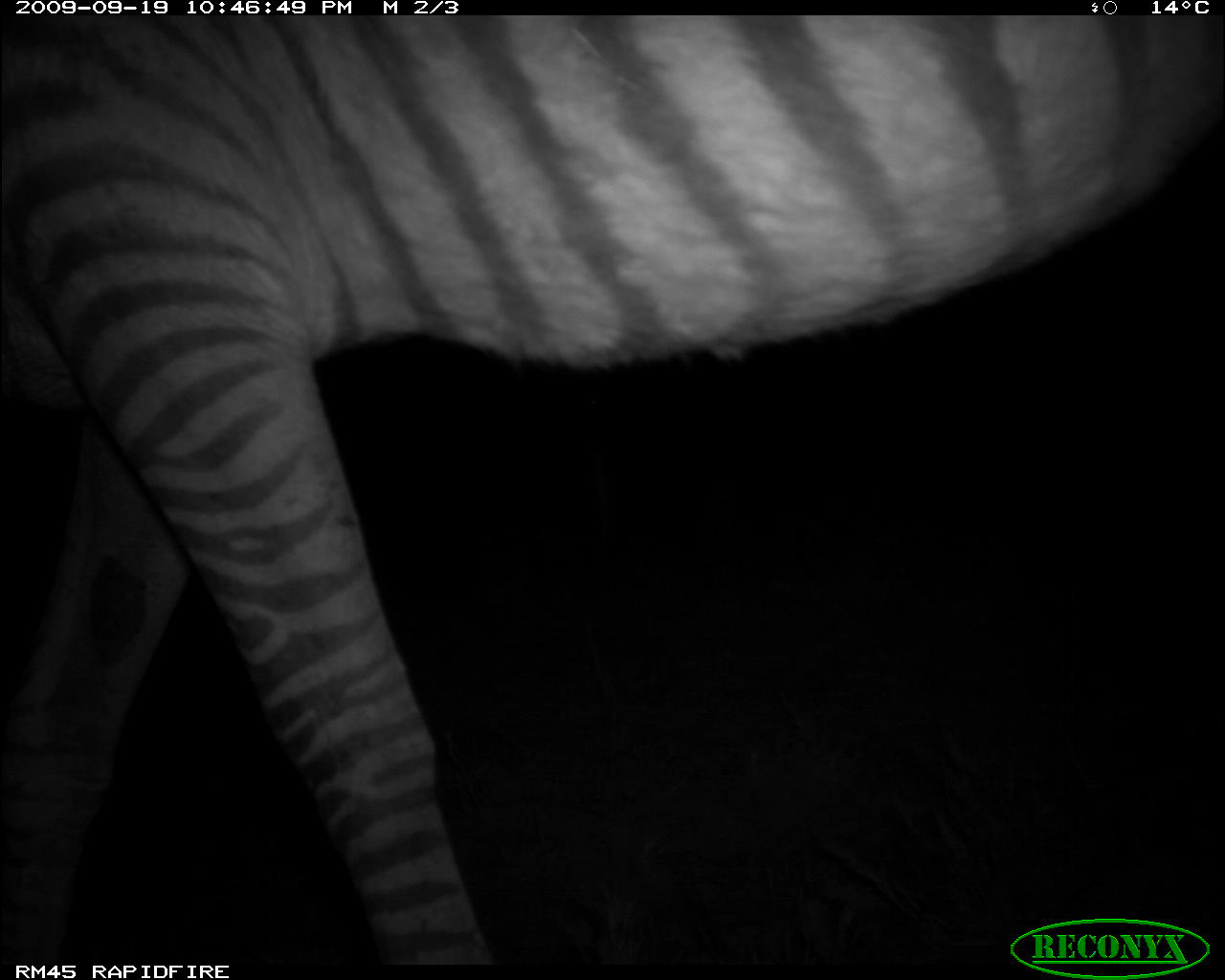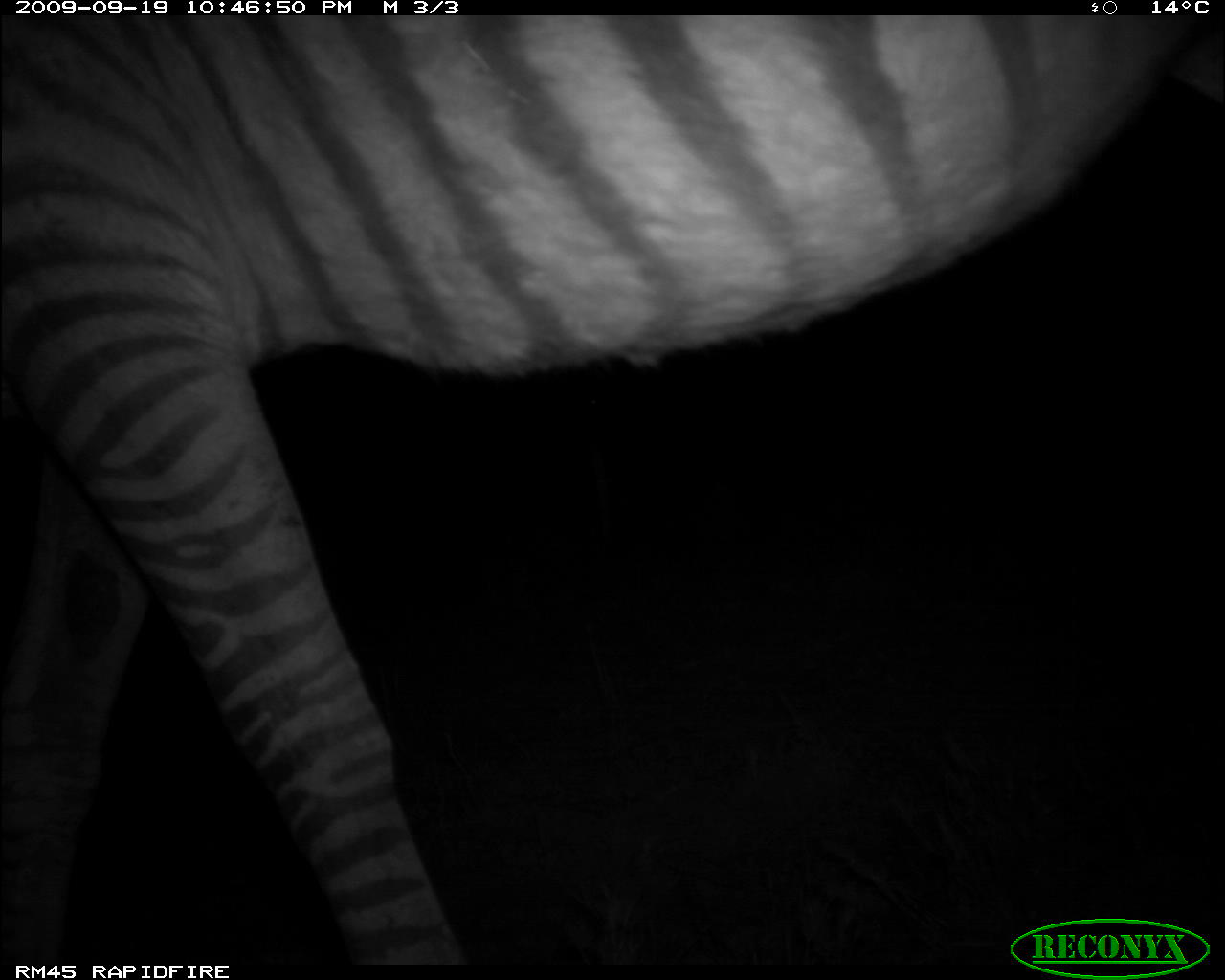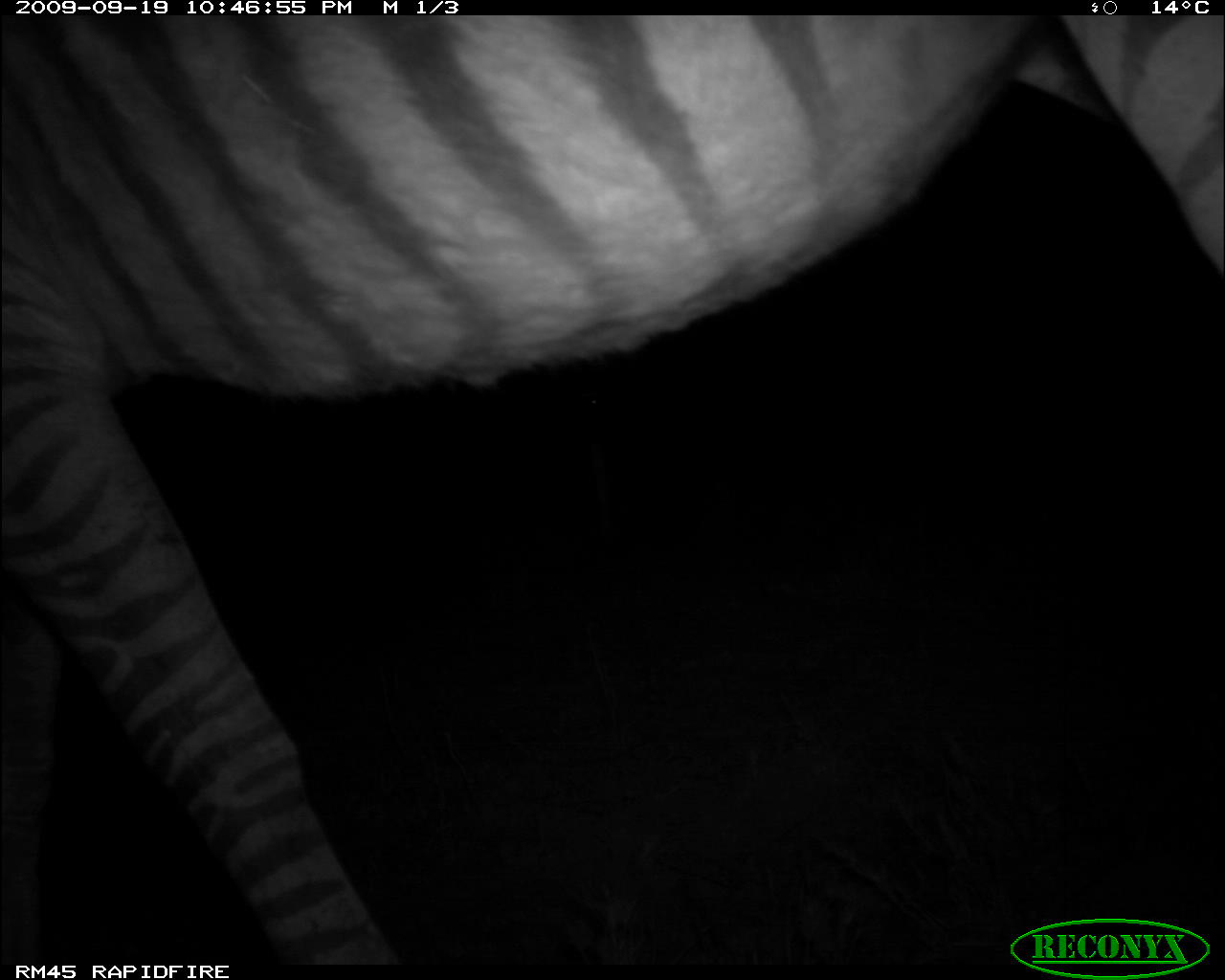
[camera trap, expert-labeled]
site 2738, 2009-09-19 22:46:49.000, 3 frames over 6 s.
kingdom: Animalia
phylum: Chordata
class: Mammalia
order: Perissodactyla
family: Equidae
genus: Equus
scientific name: Equus quagga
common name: plains zebra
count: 1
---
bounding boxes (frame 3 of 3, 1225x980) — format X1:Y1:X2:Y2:
equus quagga: 0:16:1225:966